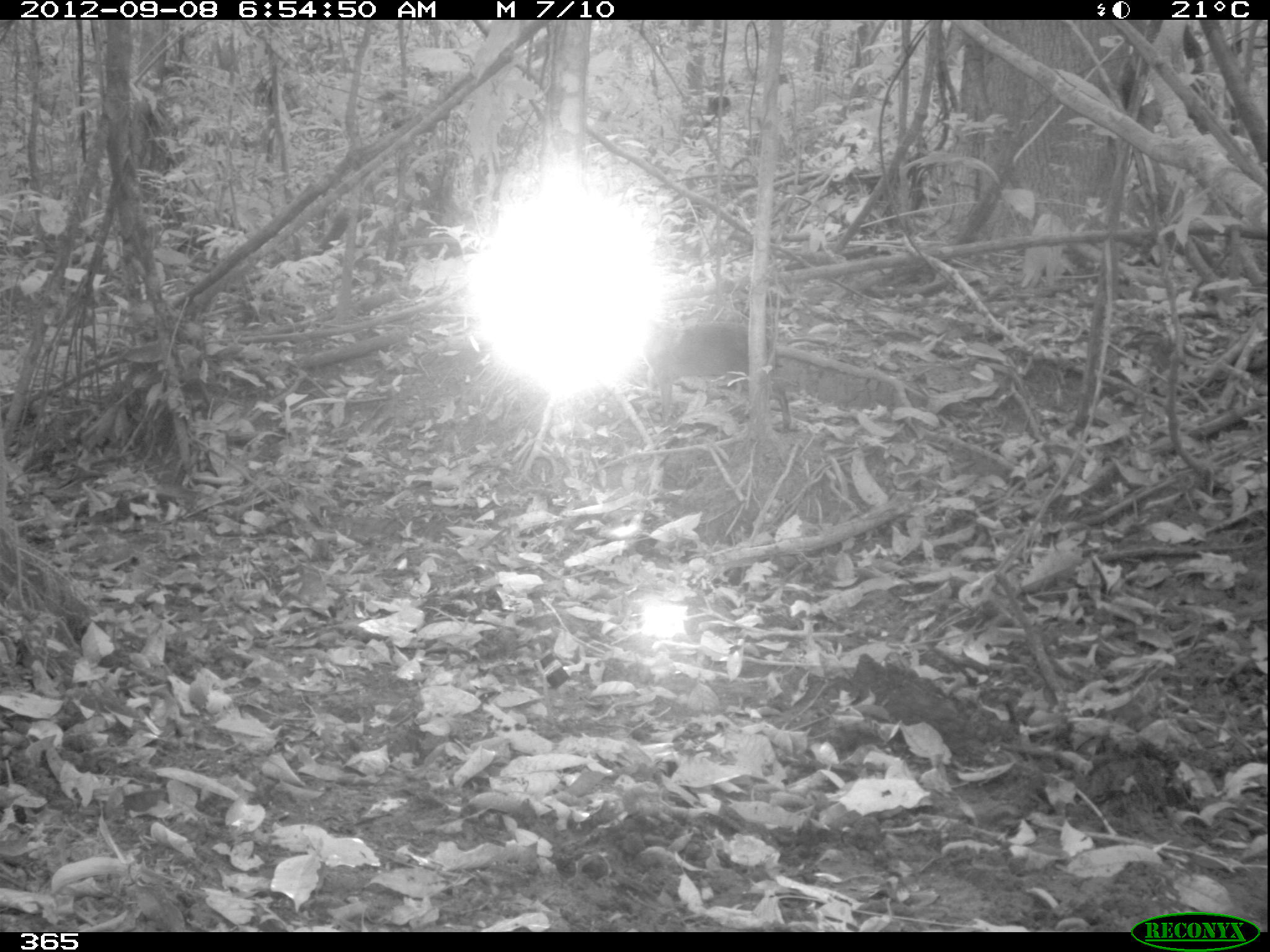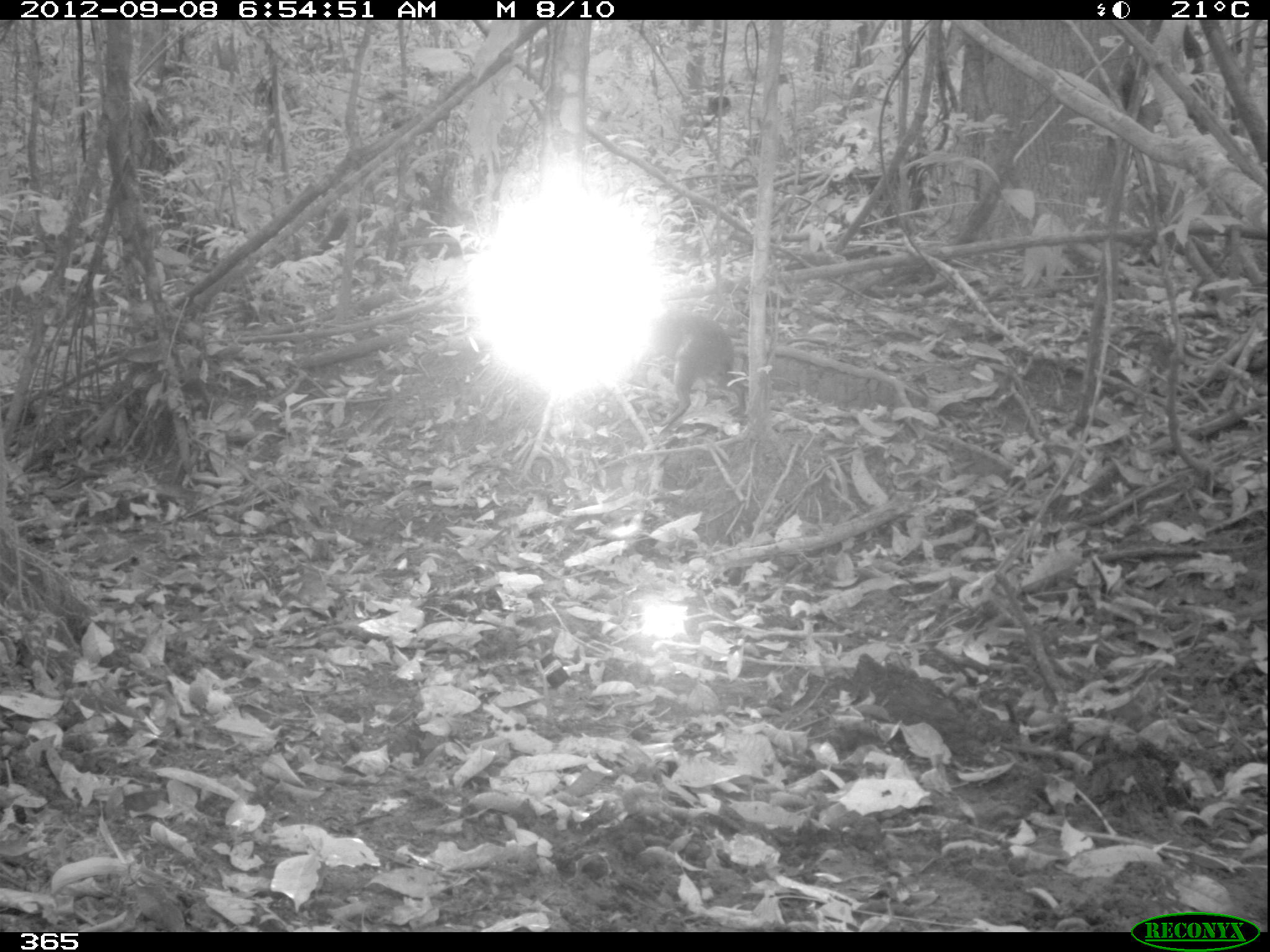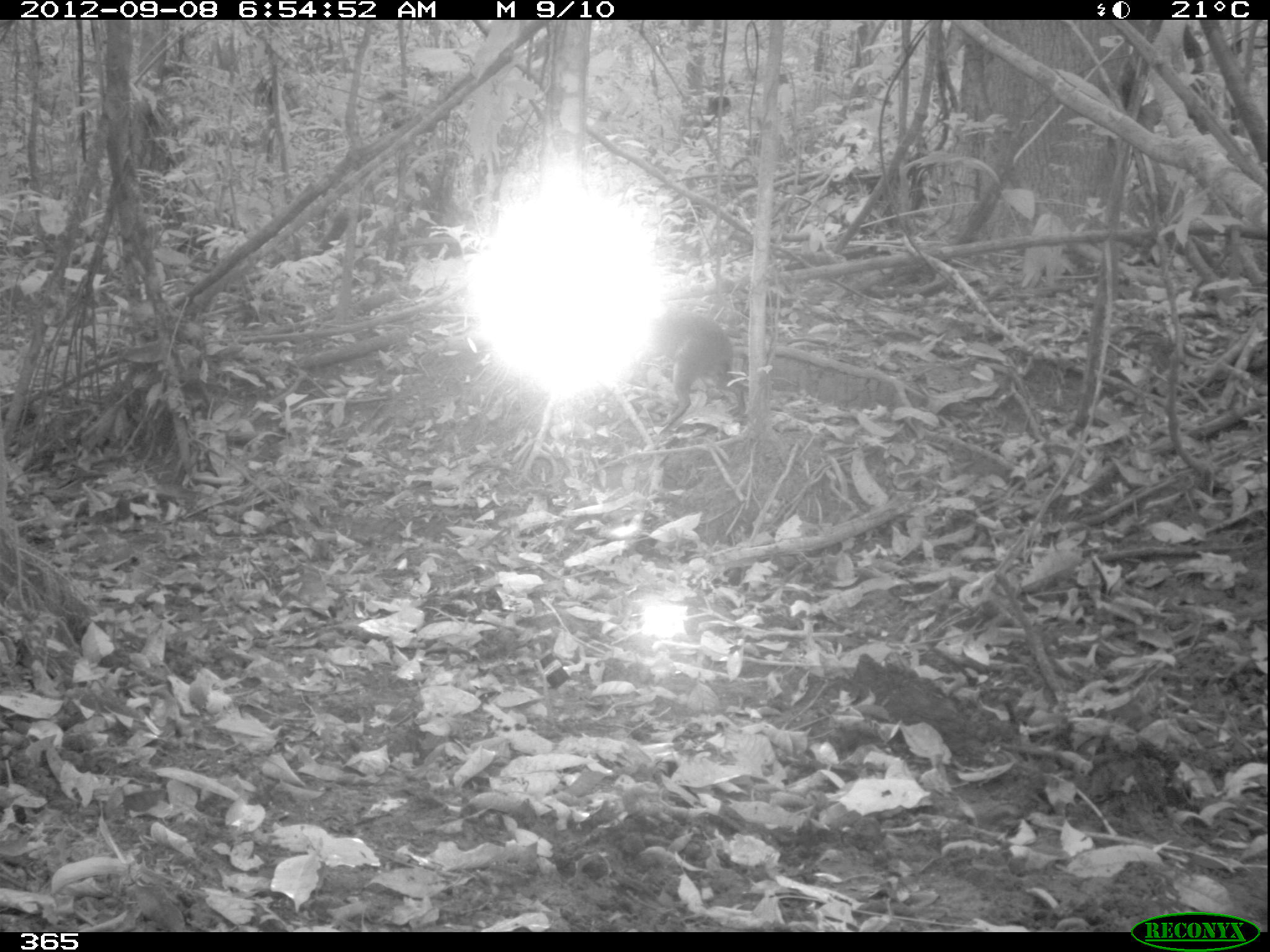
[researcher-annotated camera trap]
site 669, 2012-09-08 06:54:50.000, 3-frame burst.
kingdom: Animalia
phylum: Chordata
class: Mammalia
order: Rodentia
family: Dasyproctidae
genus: Dasyprocta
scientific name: Dasyprocta punctata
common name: central american agouti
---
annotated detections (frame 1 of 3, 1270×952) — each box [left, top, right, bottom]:
dasyprocta punctata: [642, 322, 790, 429]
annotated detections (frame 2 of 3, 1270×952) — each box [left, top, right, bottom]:
dasyprocta punctata: [647, 311, 744, 432]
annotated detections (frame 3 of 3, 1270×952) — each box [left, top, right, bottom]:
dasyprocta punctata: [645, 311, 745, 425]